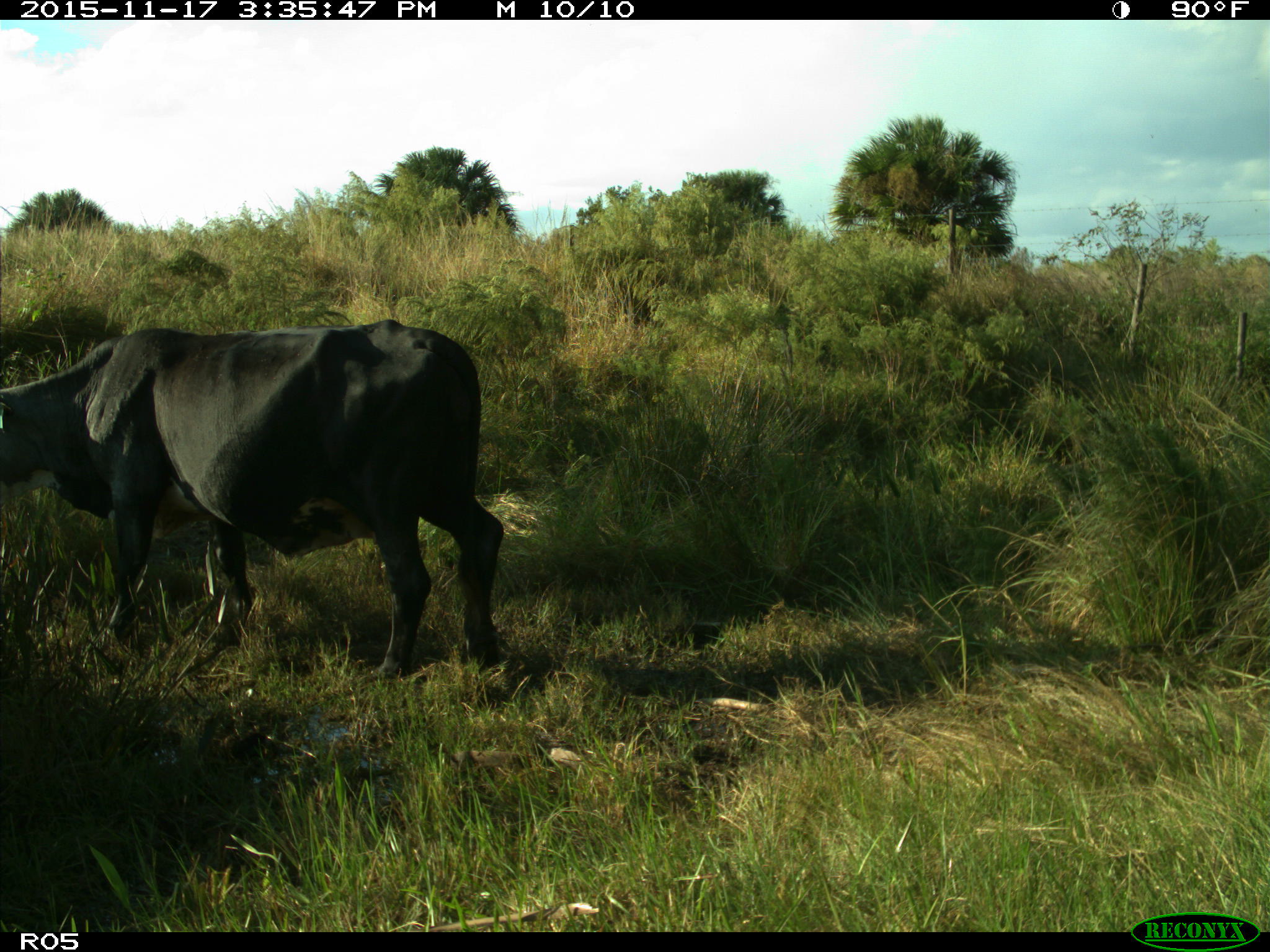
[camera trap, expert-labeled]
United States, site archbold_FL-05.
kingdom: Animalia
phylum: Chordata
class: Mammalia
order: Artiodactyla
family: Bovidae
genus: Bos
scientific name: Bos taurus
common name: domestic cow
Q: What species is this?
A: Bos taurus (domestic cow).